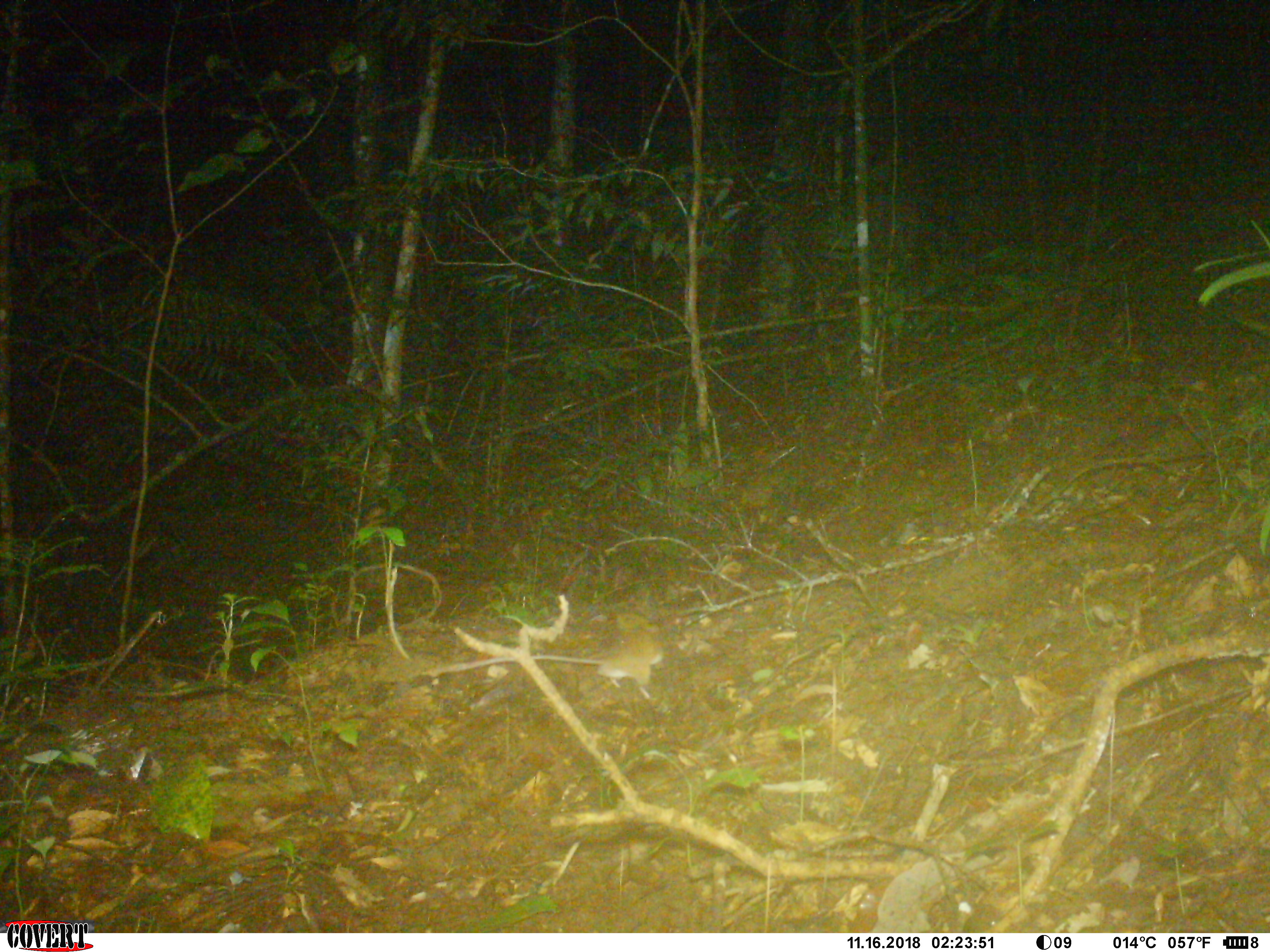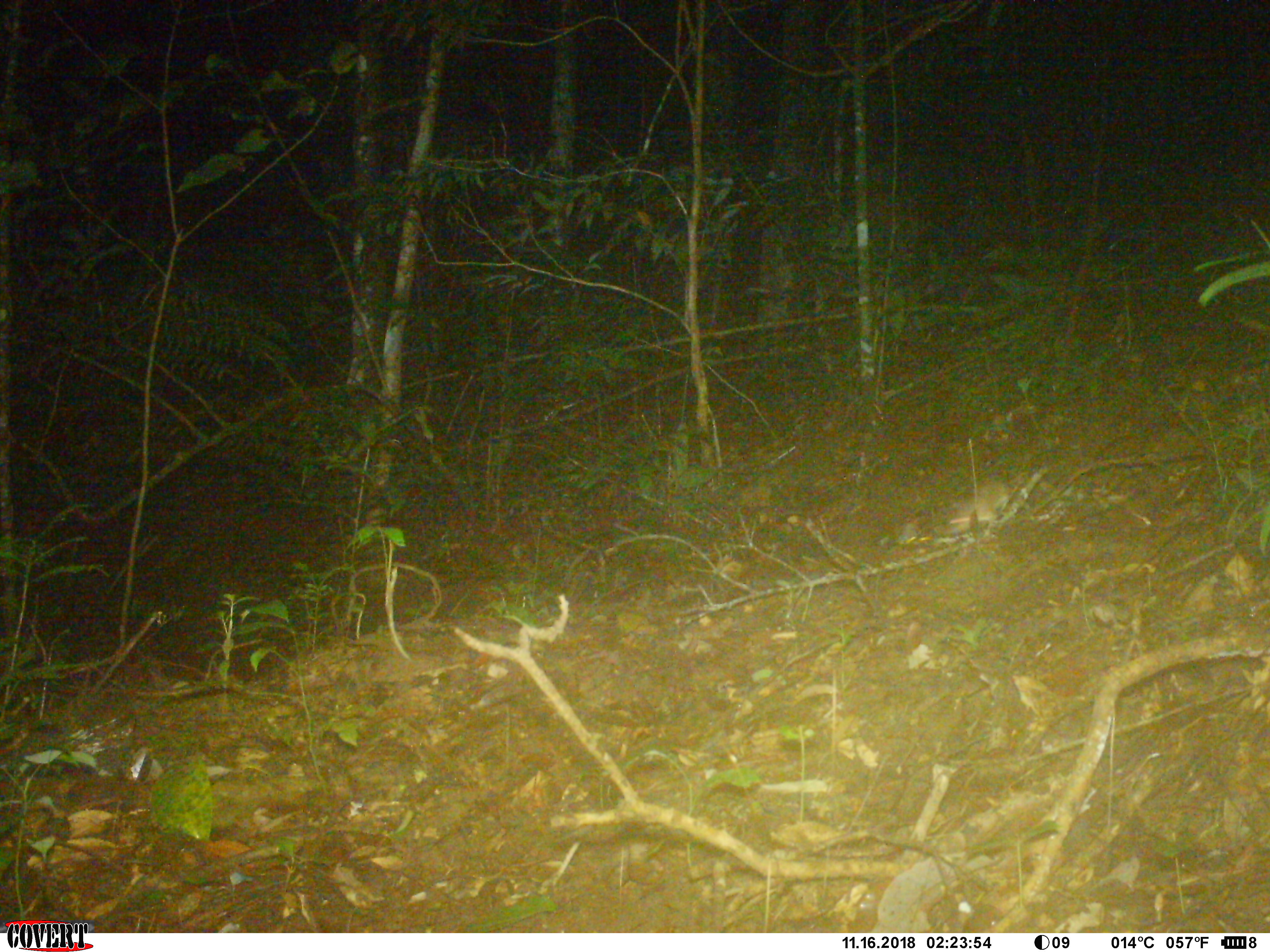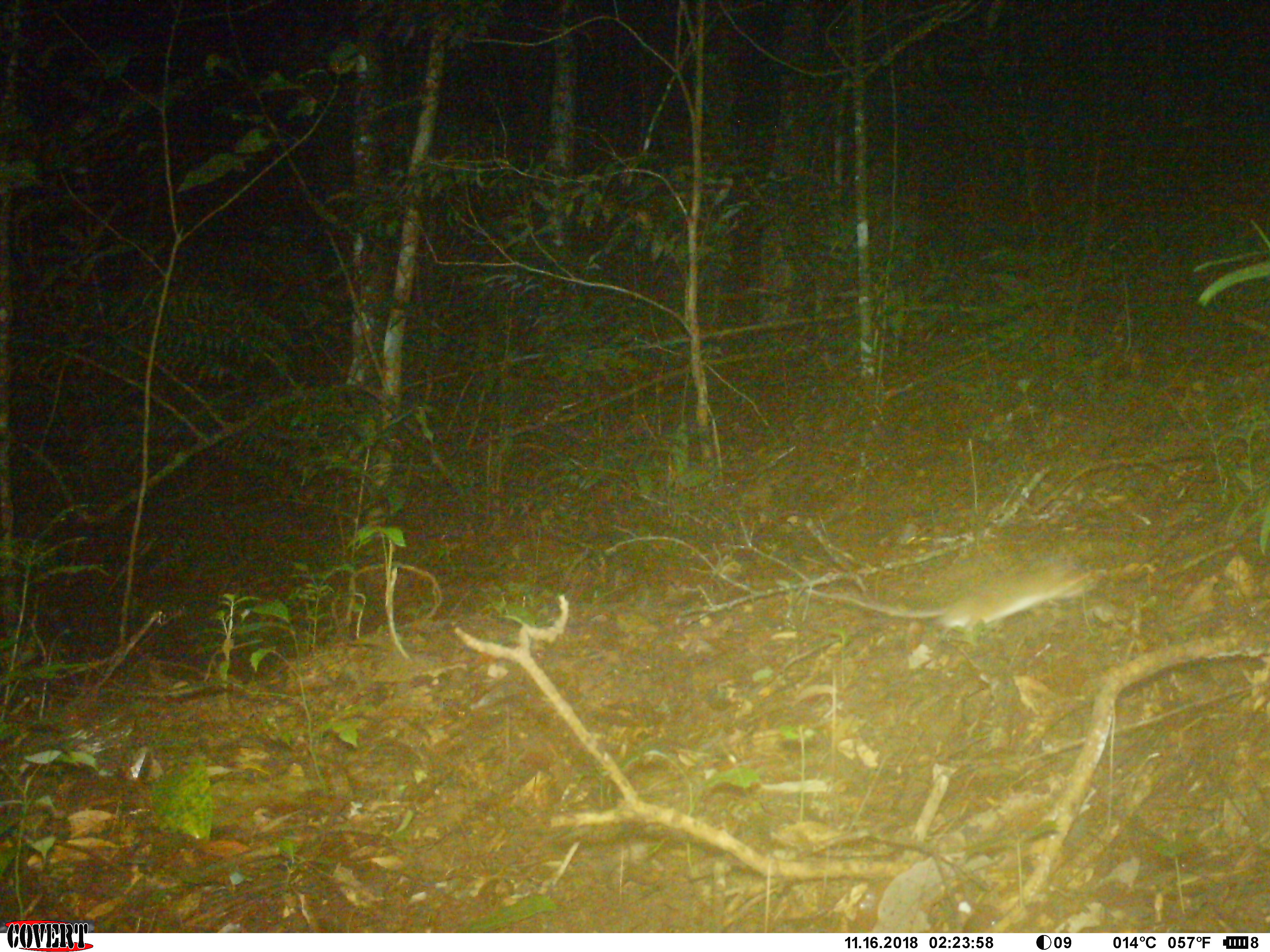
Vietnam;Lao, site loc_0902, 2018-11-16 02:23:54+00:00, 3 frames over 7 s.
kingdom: Animalia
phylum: Chordata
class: Mammalia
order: Rodentia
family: Muridae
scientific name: Muridae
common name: old-world mice and rats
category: unidentified murid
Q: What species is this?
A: Unidentified murid (old-world mice and rats) (Muridae).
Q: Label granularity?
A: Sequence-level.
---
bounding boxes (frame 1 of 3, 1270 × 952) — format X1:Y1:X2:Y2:
unidentified murid: 420:611:665:700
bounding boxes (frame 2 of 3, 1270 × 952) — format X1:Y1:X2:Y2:
unidentified murid: 933:471:1029:538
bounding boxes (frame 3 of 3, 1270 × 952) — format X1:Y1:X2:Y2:
unidentified murid: 804:564:1096:641